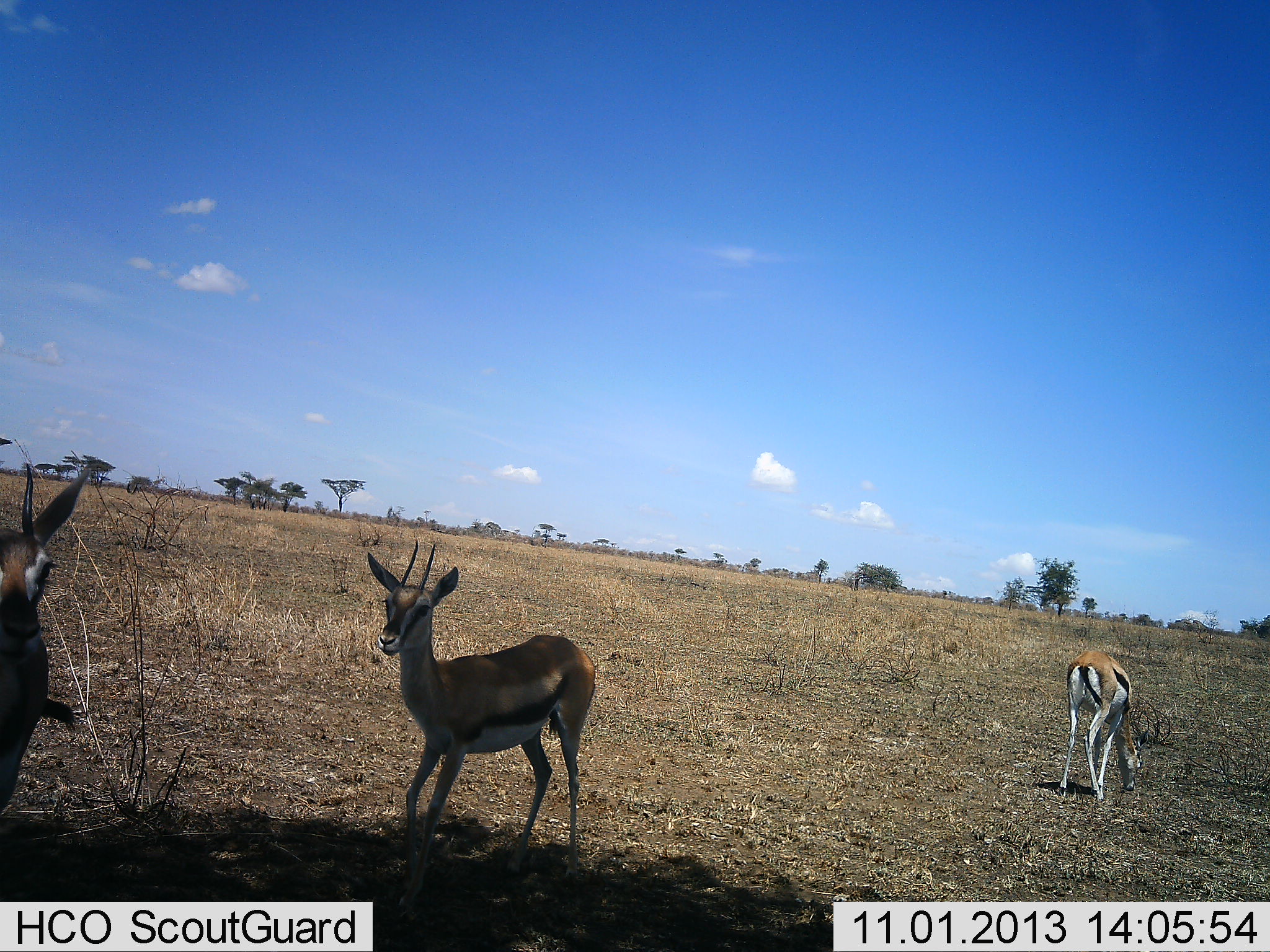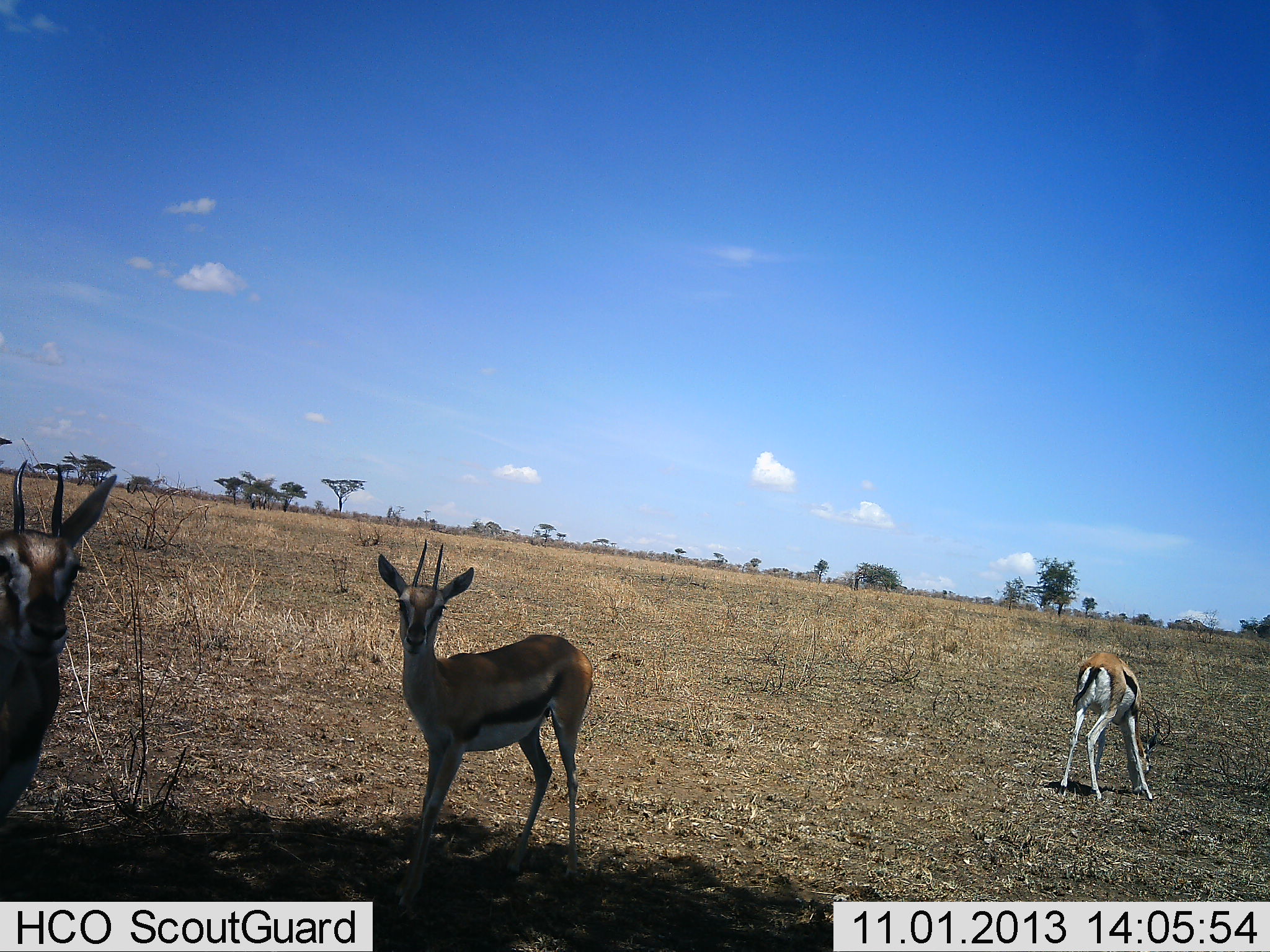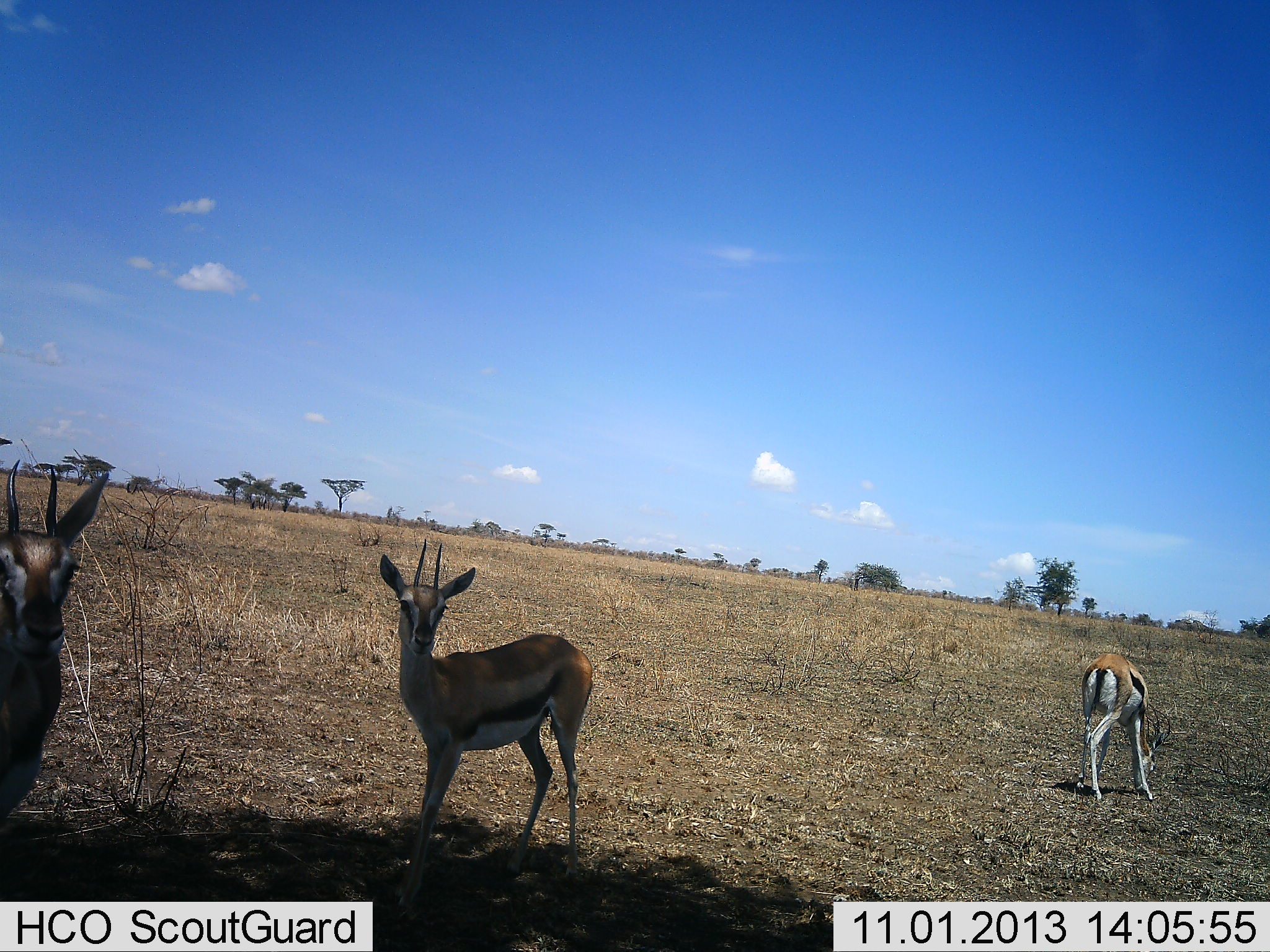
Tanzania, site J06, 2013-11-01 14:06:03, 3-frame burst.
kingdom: Animalia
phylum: Chordata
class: Mammalia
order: Artiodactyla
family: Bovidae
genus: Eudorcas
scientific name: Eudorcas thomsonii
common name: thomson's gazelle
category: gazellethomsons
Gazellethomsons (thomson's gazelle) (Eudorcas thomsonii), count 3. Behavior (volunteer vote fractions): standing 90%, resting 3%, moving 7%, interacting 0%. Young present (vote fraction): 3%. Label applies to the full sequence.